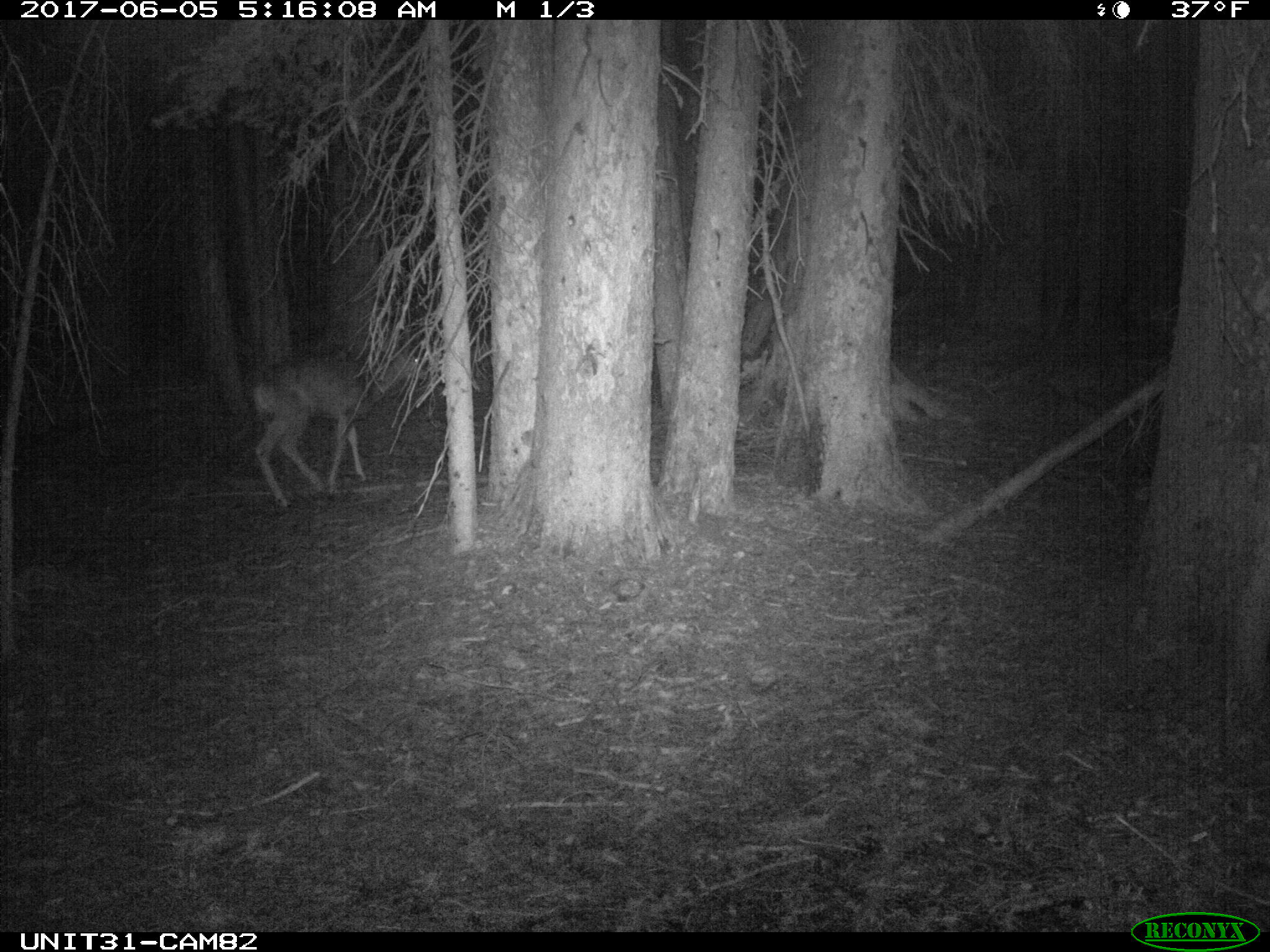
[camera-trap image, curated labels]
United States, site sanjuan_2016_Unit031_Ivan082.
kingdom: Animalia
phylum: Chordata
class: Mammalia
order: Artiodactyla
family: Cervidae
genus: Odocoileus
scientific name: Odocoileus hemionus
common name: mule deer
Odocoileus hemionus (mule deer).